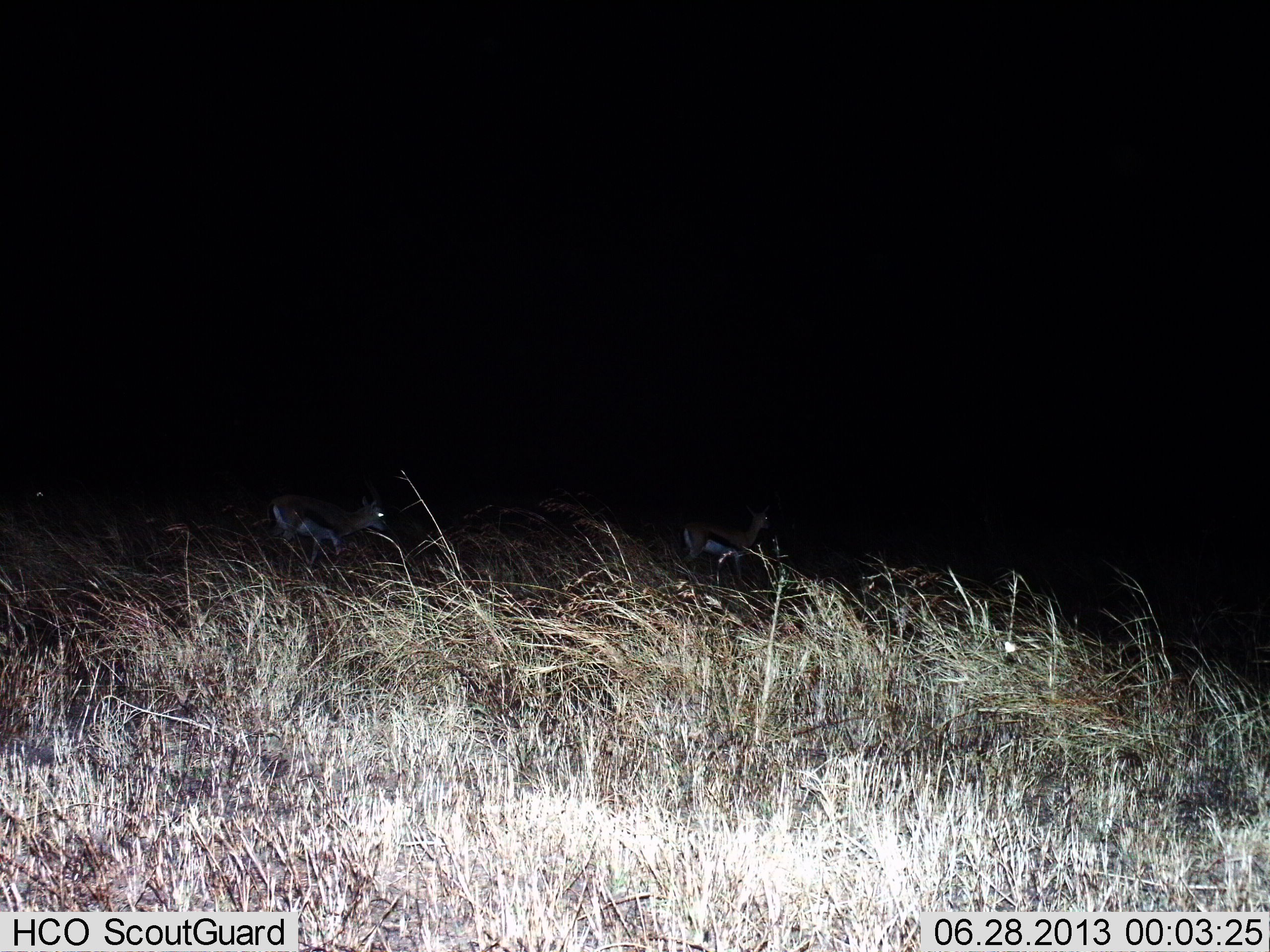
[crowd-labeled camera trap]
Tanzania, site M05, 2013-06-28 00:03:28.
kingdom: Animalia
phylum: Chordata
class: Mammalia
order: Artiodactyla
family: Bovidae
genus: Eudorcas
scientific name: Eudorcas thomsonii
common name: thomson's gazelle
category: gazellethomsons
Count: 2.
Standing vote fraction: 33%.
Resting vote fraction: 0%.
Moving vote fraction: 71%.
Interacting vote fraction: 0%.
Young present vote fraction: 0%.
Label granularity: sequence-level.